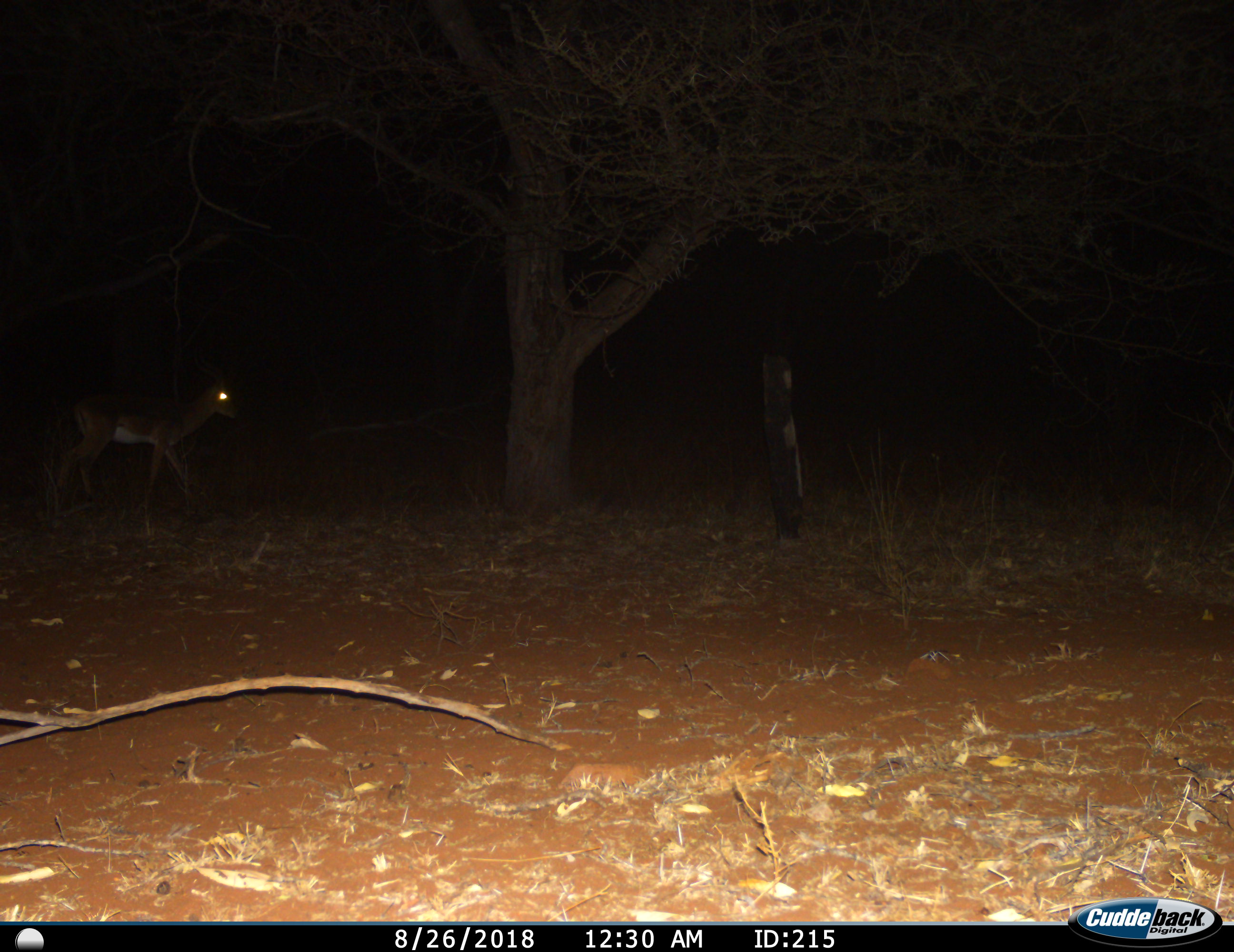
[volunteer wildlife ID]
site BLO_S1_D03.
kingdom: Animalia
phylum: Chordata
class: Mammalia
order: Artiodactyla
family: Bovidae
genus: Aepyceros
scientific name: Aepyceros melampus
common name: impala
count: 1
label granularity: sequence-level